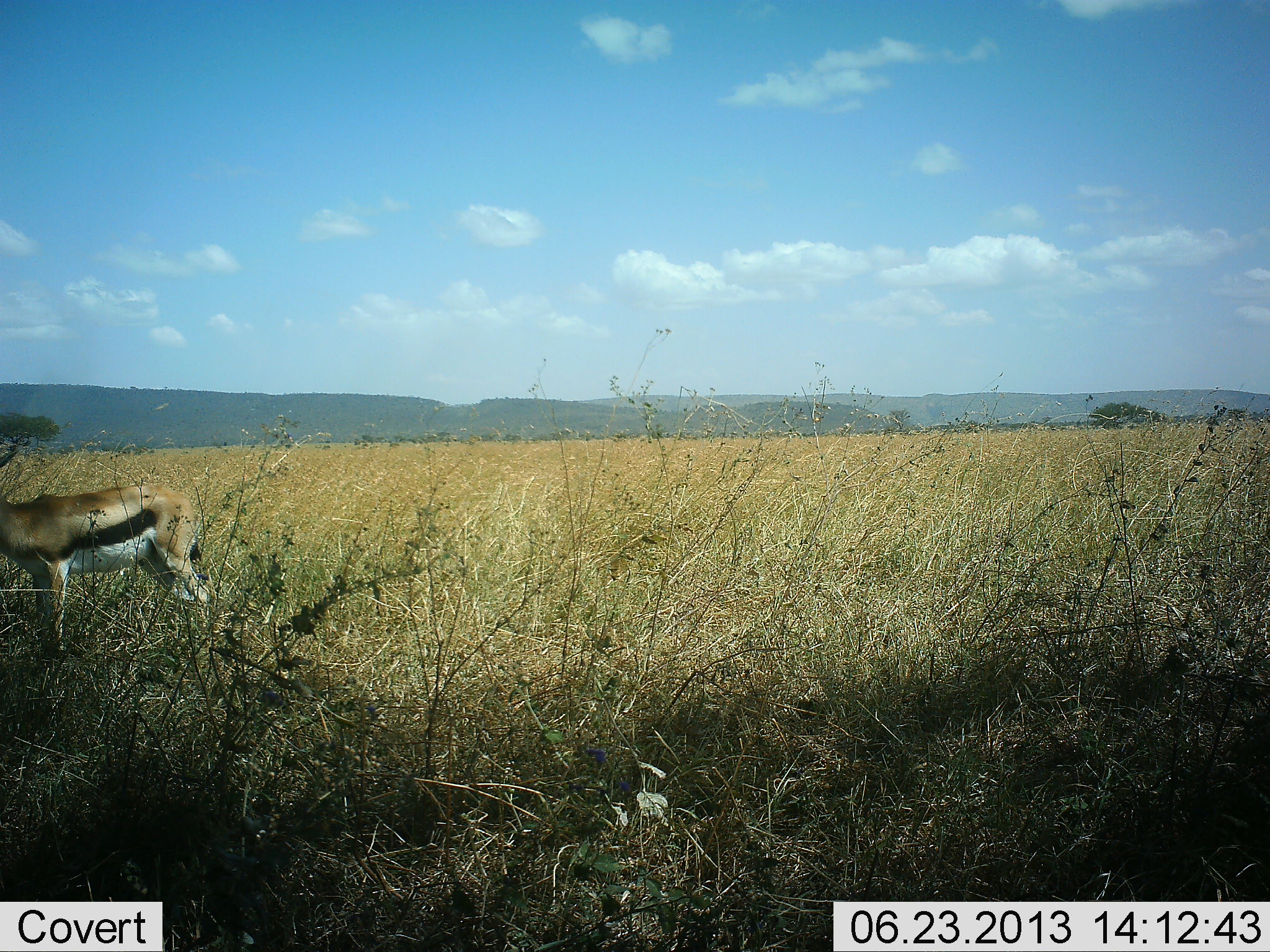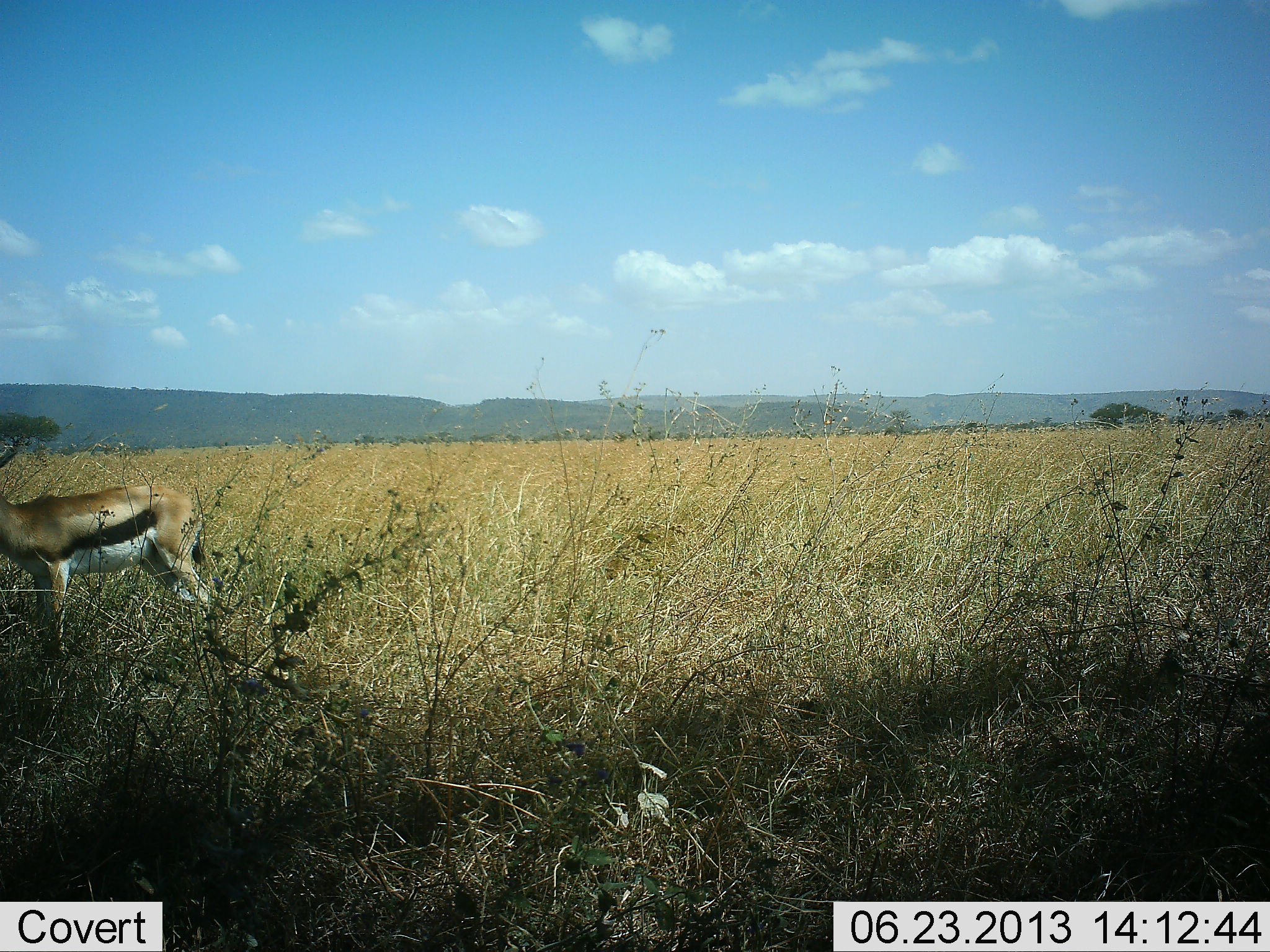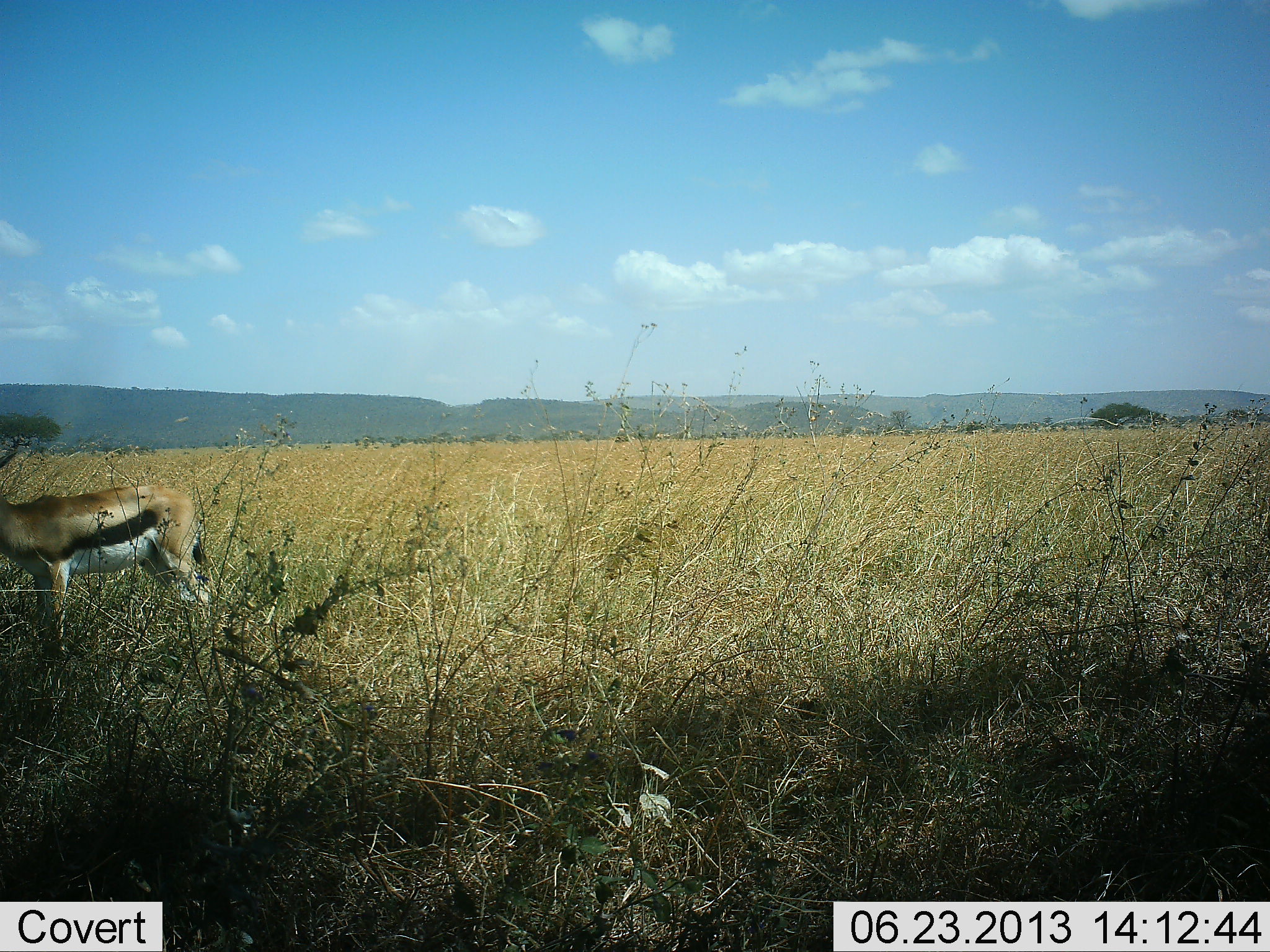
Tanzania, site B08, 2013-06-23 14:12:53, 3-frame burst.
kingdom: Animalia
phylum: Chordata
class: Mammalia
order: Artiodactyla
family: Bovidae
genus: Eudorcas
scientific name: Eudorcas thomsonii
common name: thomson's gazelle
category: gazellethomsons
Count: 1.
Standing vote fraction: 100%.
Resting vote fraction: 0%.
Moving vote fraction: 0%.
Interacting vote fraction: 0%.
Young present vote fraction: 0%.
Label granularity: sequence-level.